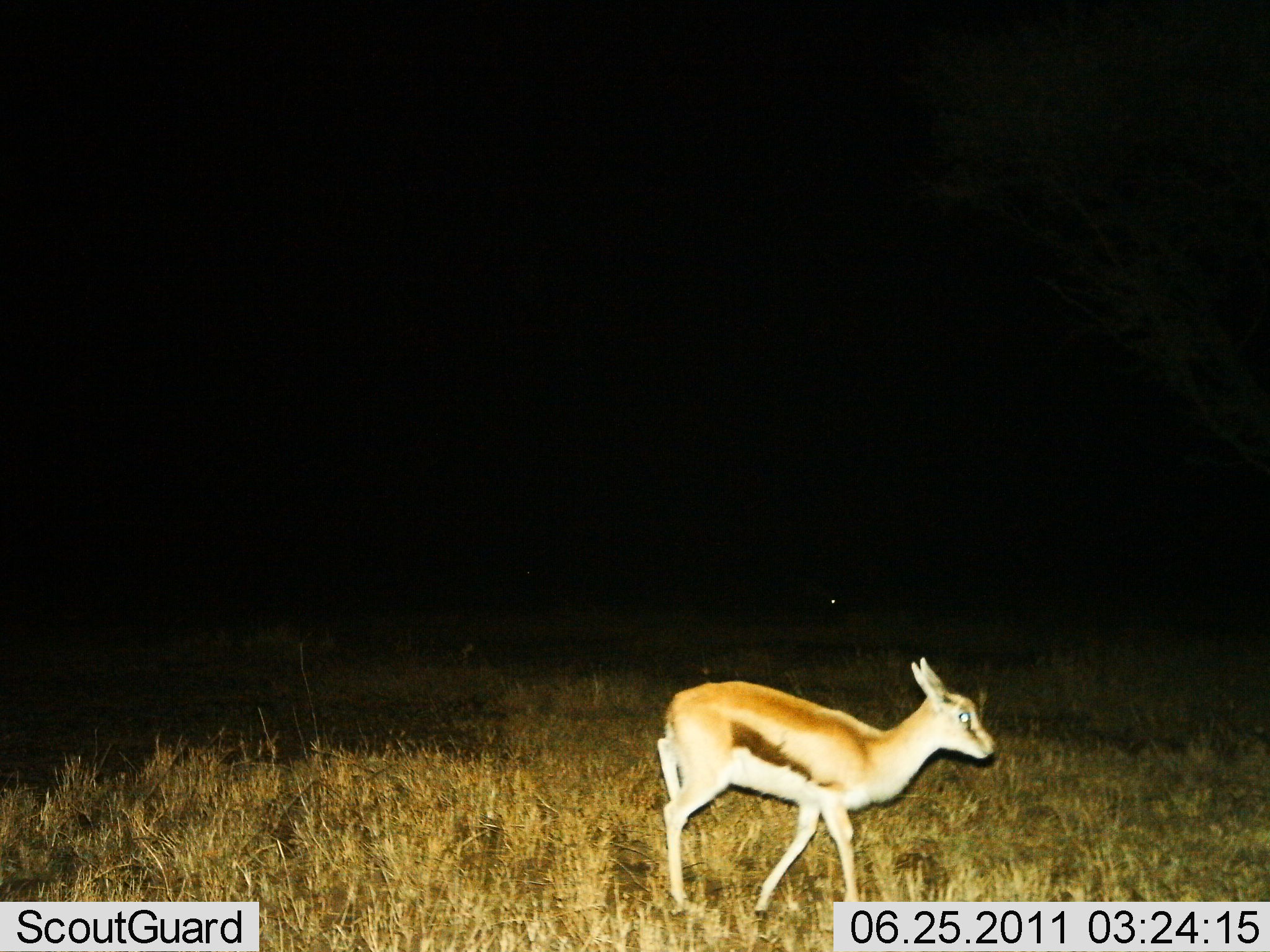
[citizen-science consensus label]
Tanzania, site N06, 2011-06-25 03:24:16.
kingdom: Animalia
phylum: Chordata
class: Mammalia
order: Artiodactyla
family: Bovidae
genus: Eudorcas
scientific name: Eudorcas thomsonii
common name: thomson's gazelle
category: gazellethomsons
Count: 1.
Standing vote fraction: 36%.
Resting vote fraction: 0%.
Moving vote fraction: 73%.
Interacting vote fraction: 0%.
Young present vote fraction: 27%.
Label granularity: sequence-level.